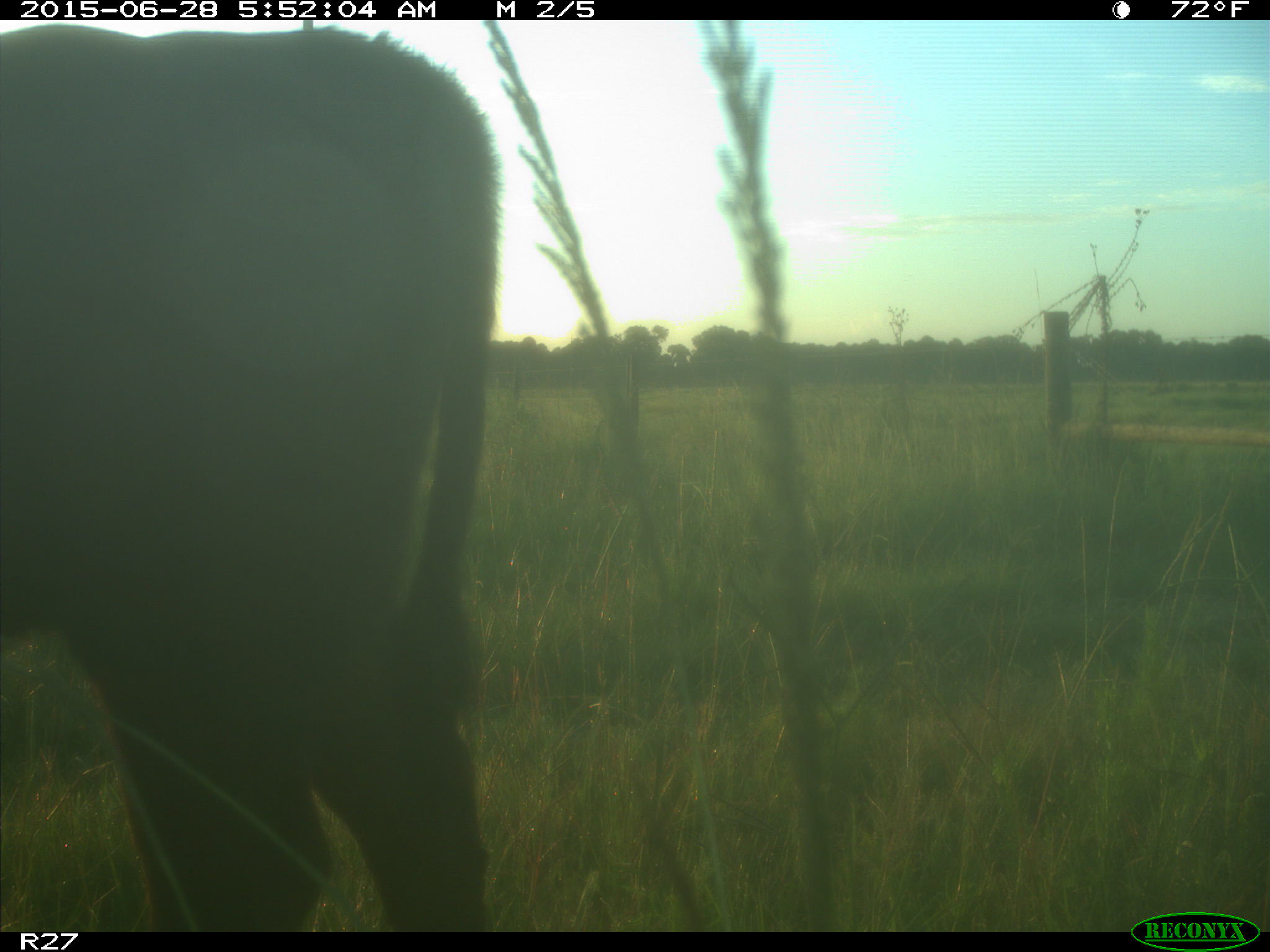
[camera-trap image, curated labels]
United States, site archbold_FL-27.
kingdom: Animalia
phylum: Chordata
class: Mammalia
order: Artiodactyla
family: Bovidae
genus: Bos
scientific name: Bos taurus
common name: domestic cow